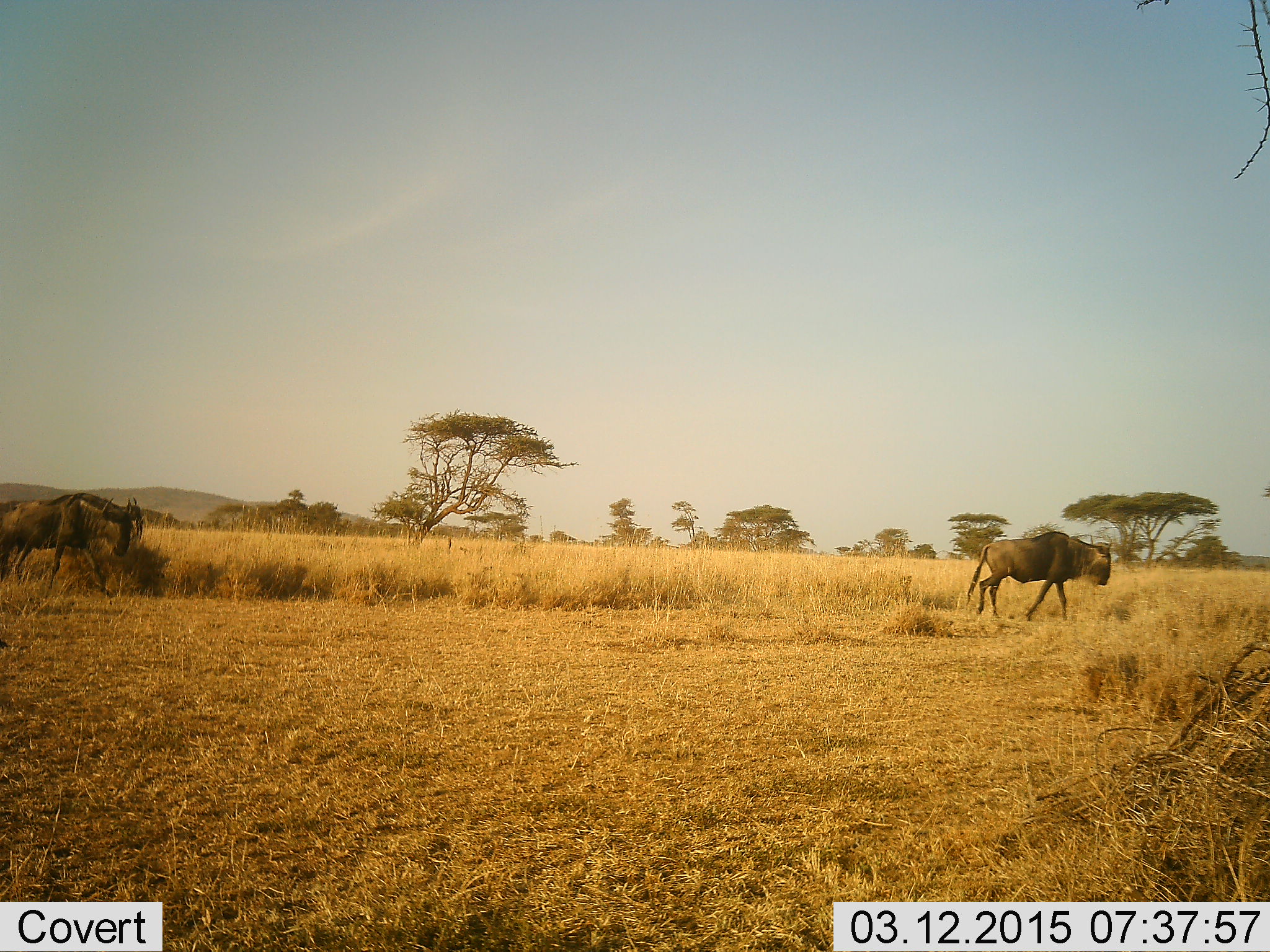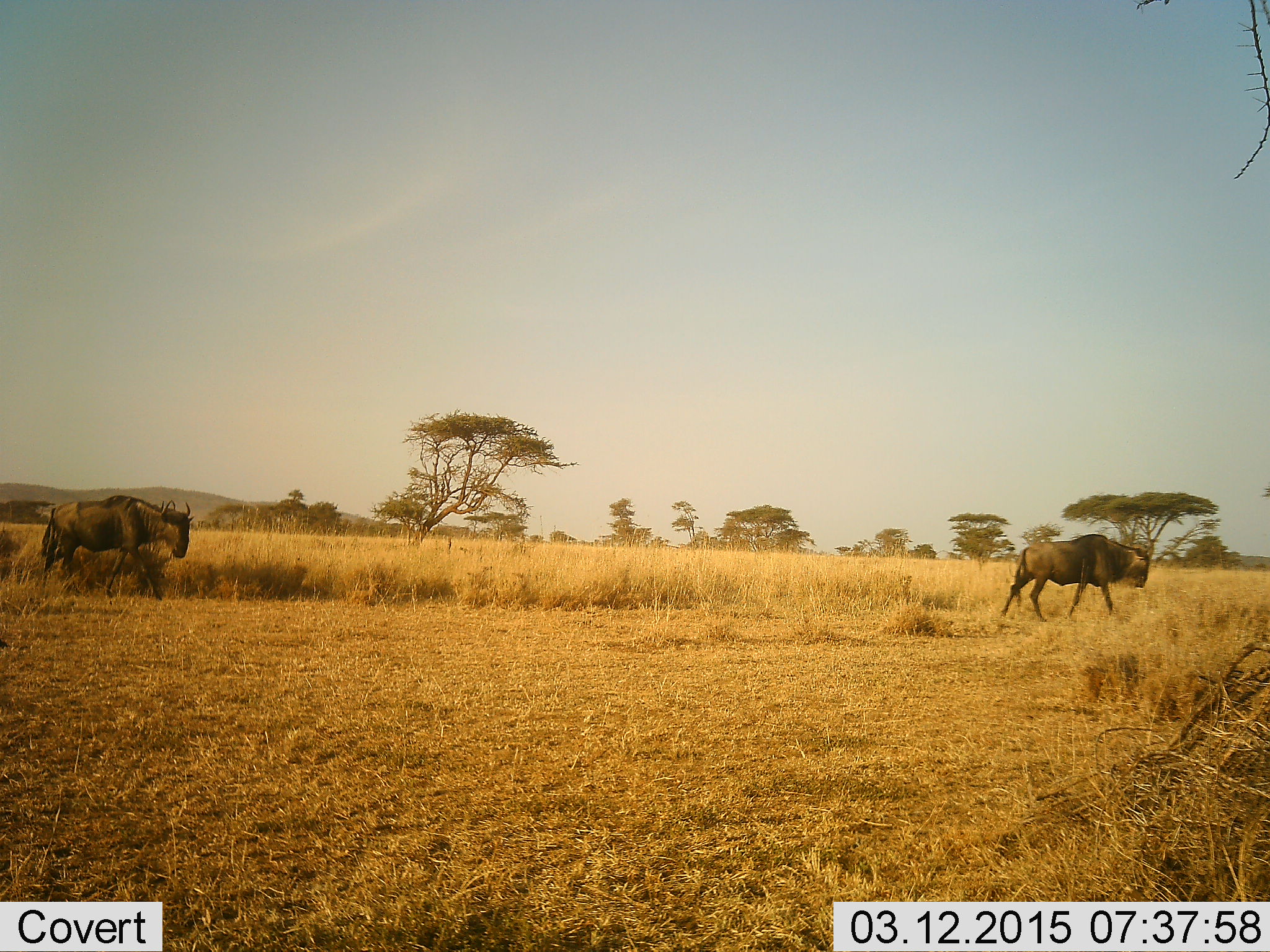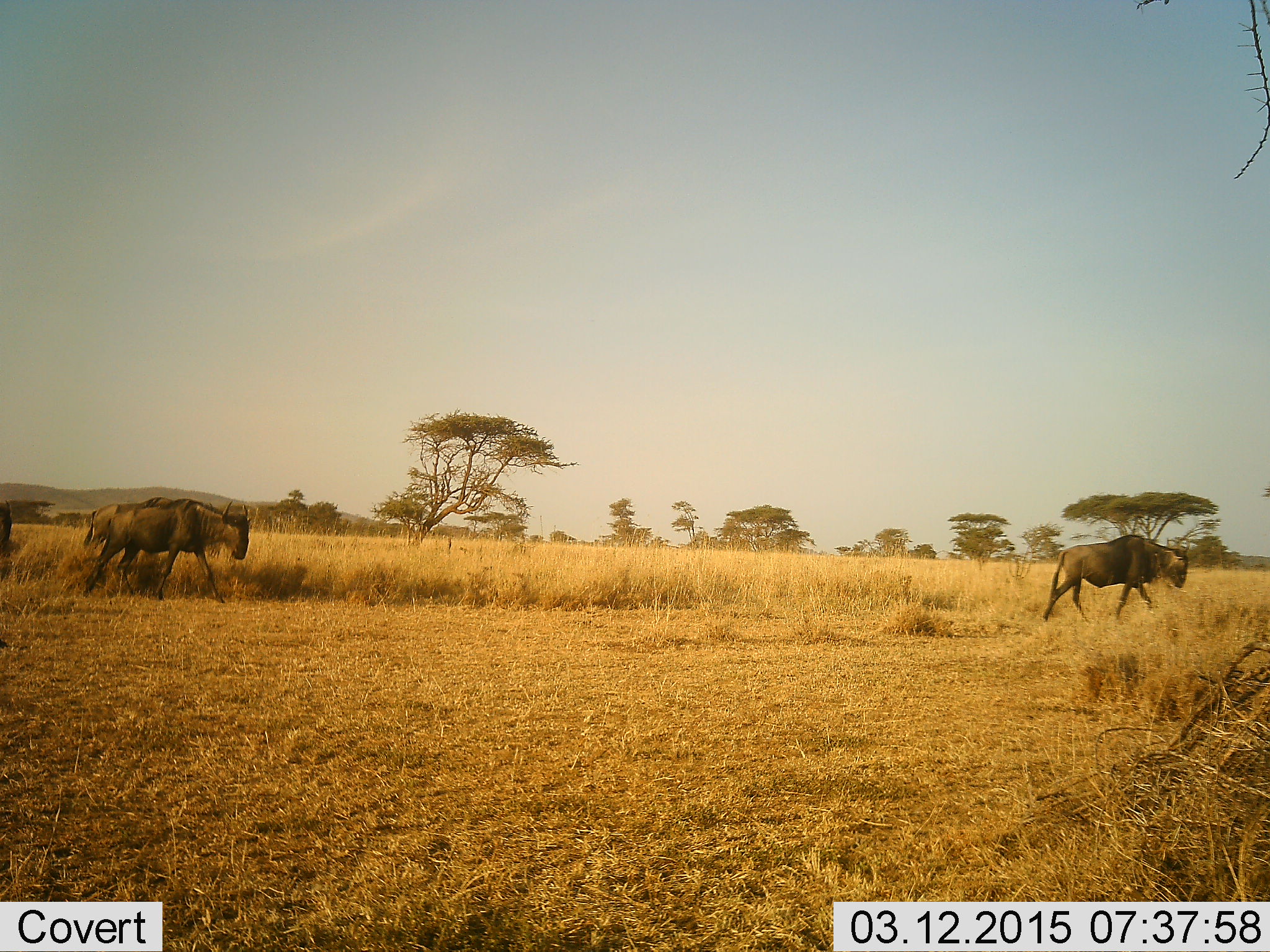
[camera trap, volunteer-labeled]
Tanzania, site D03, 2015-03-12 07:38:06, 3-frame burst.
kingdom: Animalia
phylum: Chordata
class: Mammalia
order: Artiodactyla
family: Bovidae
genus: Connochaetes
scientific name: Connochaetes taurinus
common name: blue wildebeest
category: wildebeest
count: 3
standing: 10%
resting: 0%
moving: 100%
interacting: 0%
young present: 0%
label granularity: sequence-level